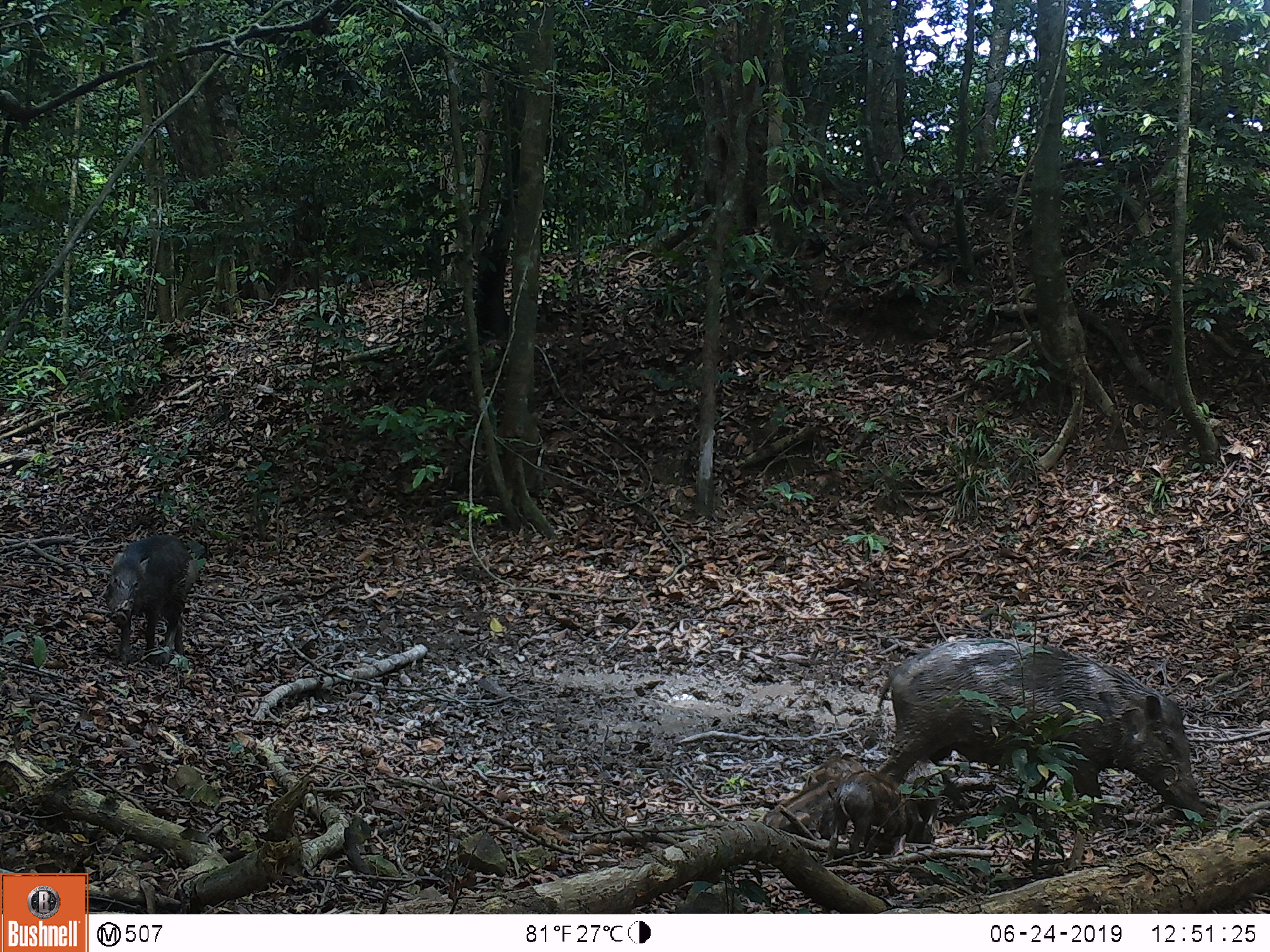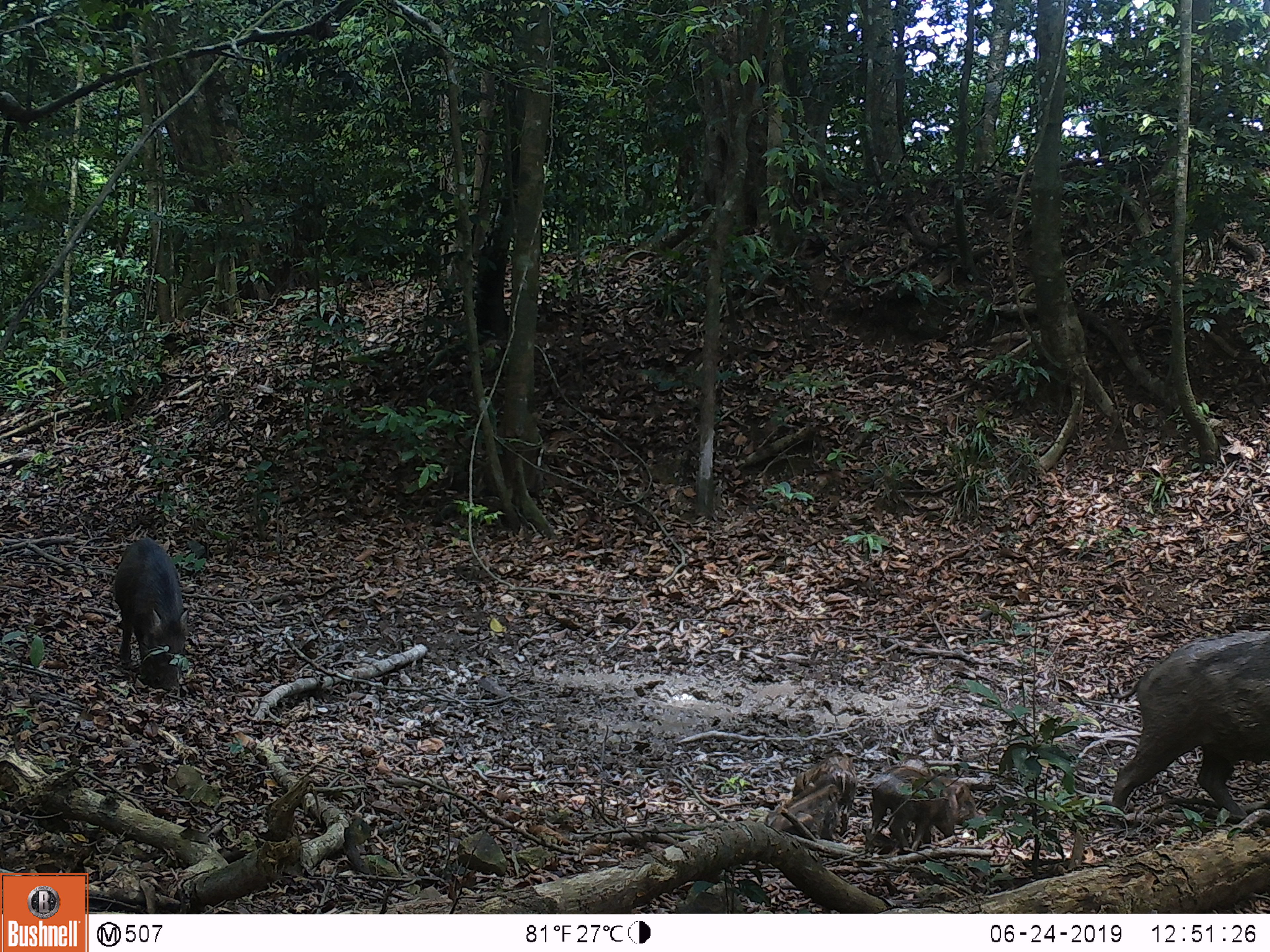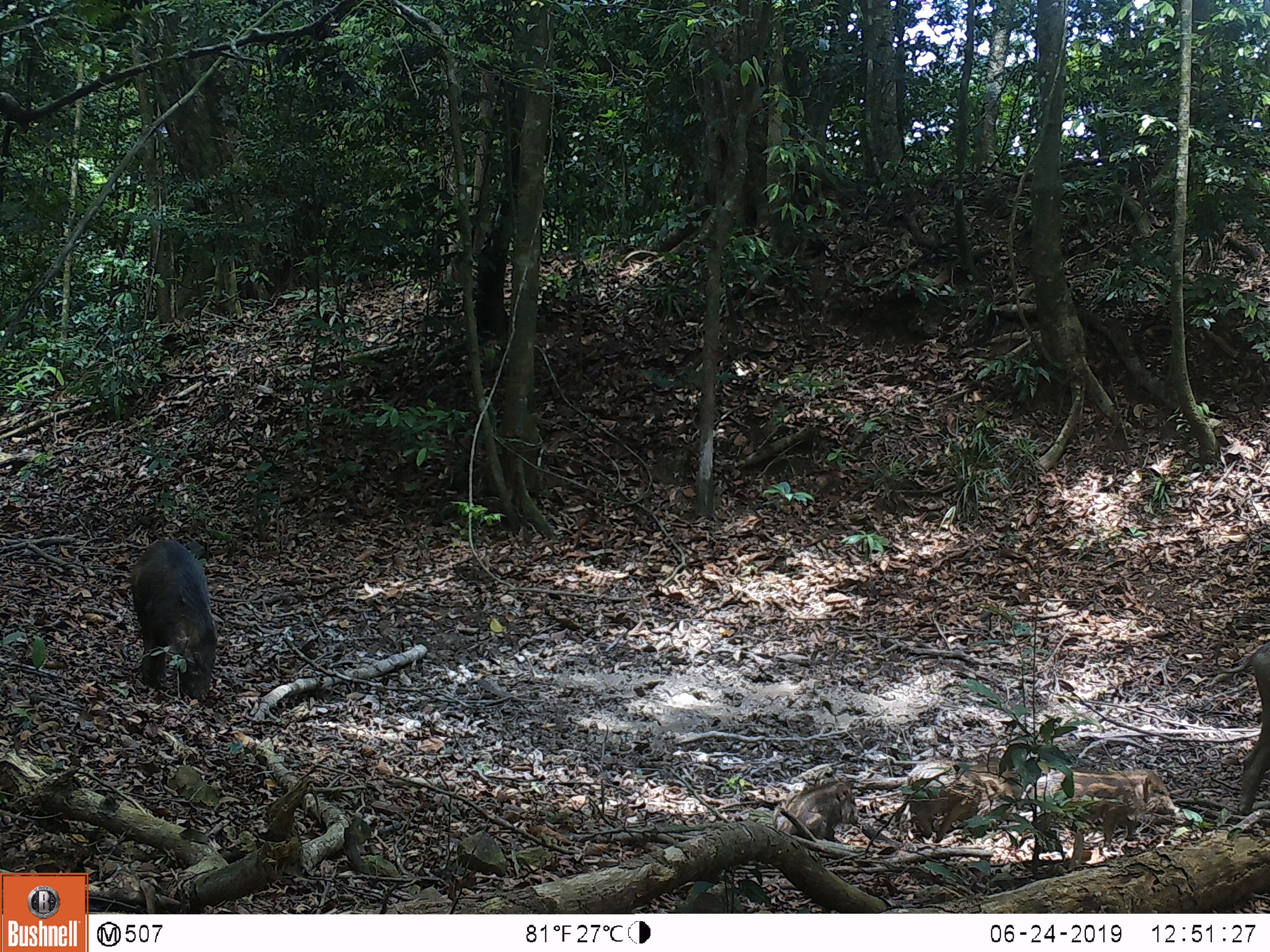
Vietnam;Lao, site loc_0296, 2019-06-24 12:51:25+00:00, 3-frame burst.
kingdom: Animalia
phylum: Chordata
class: Mammalia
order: Artiodactyla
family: Suidae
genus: Sus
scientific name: Sus scrofa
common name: eurasian wild pig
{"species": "eurasian wild pig (Sus scrofa)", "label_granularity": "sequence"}